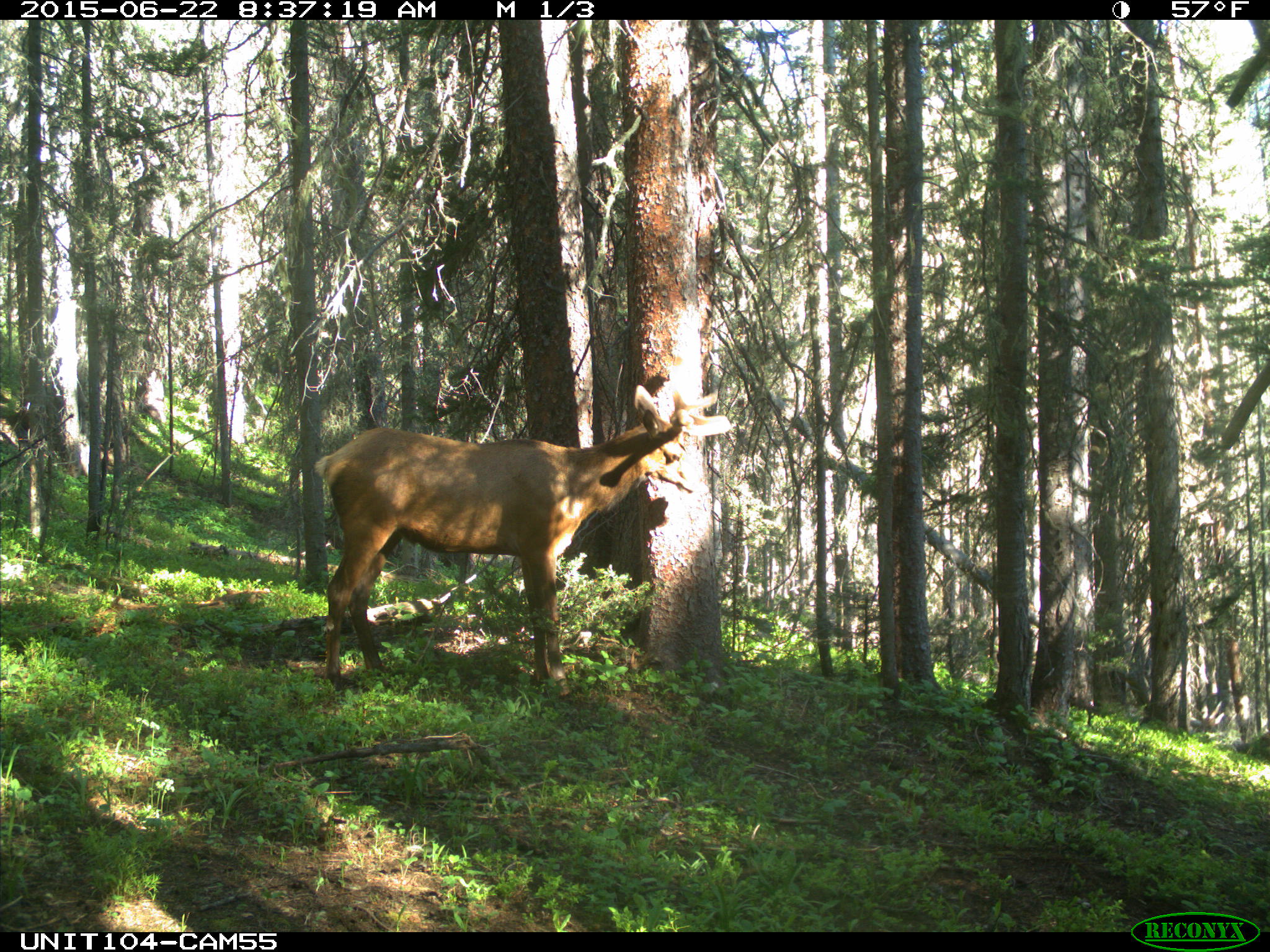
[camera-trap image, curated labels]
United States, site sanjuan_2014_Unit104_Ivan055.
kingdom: Animalia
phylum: Chordata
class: Mammalia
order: Artiodactyla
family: Cervidae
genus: Cervus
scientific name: Cervus elaphus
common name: red deer